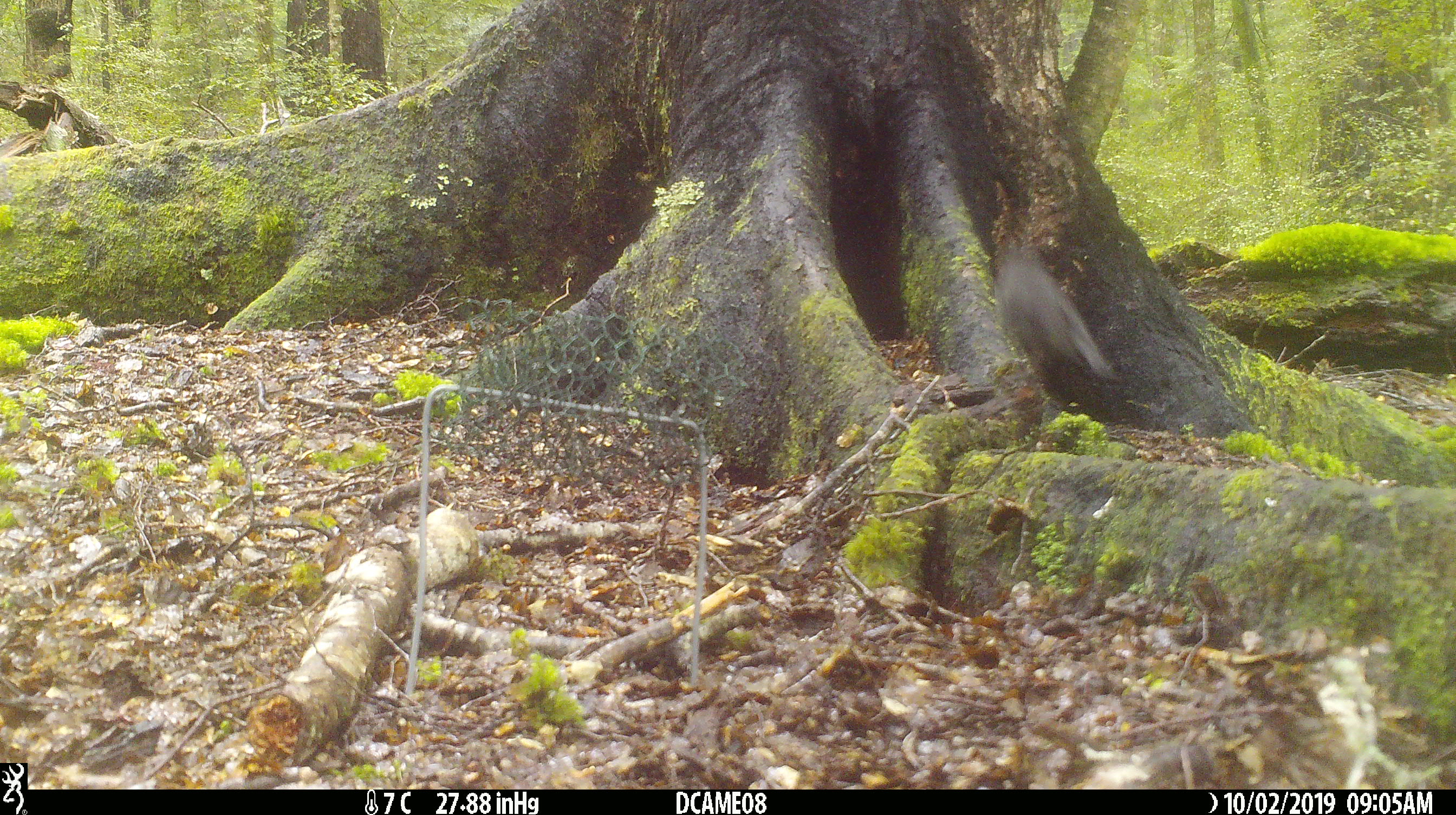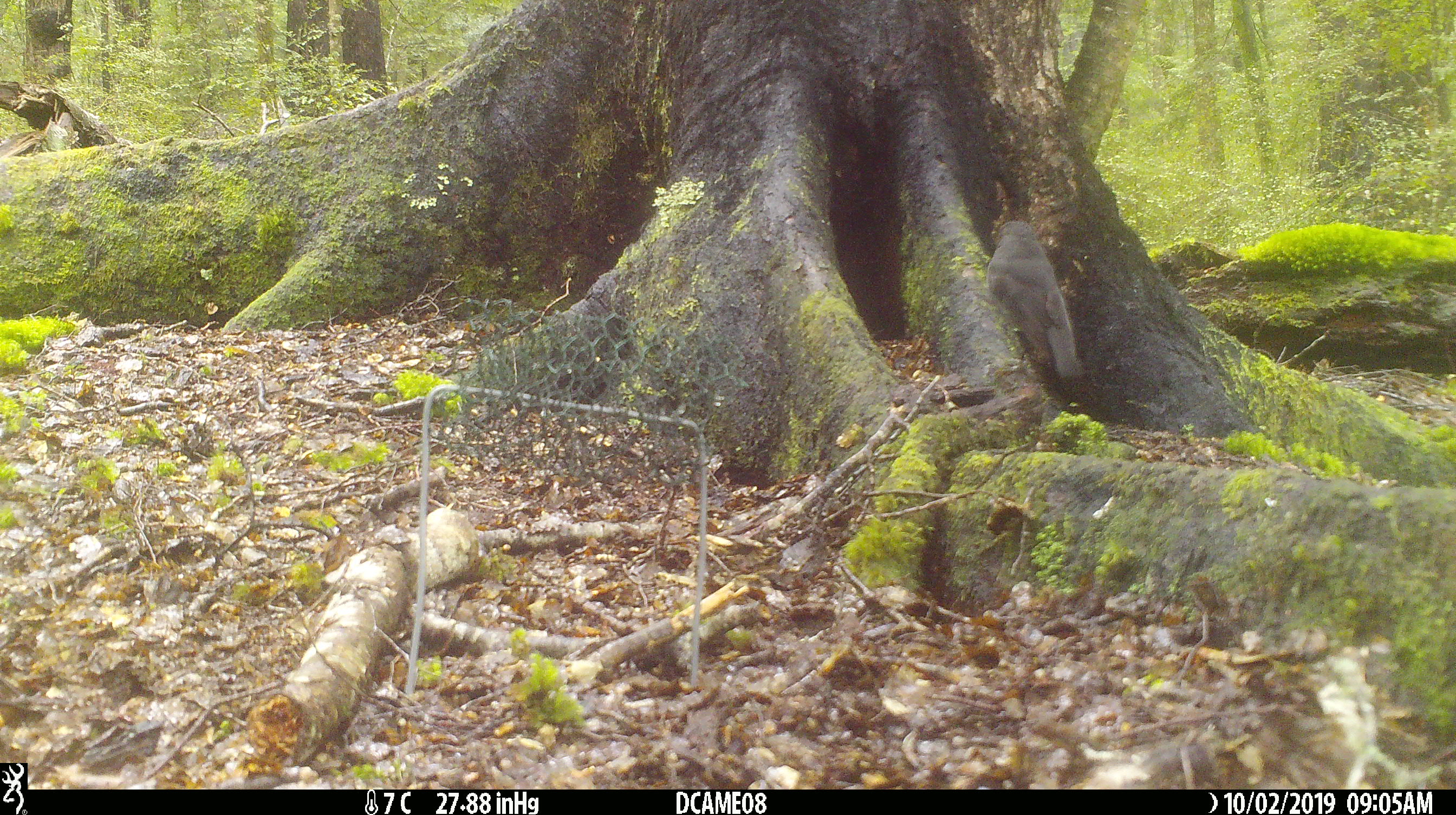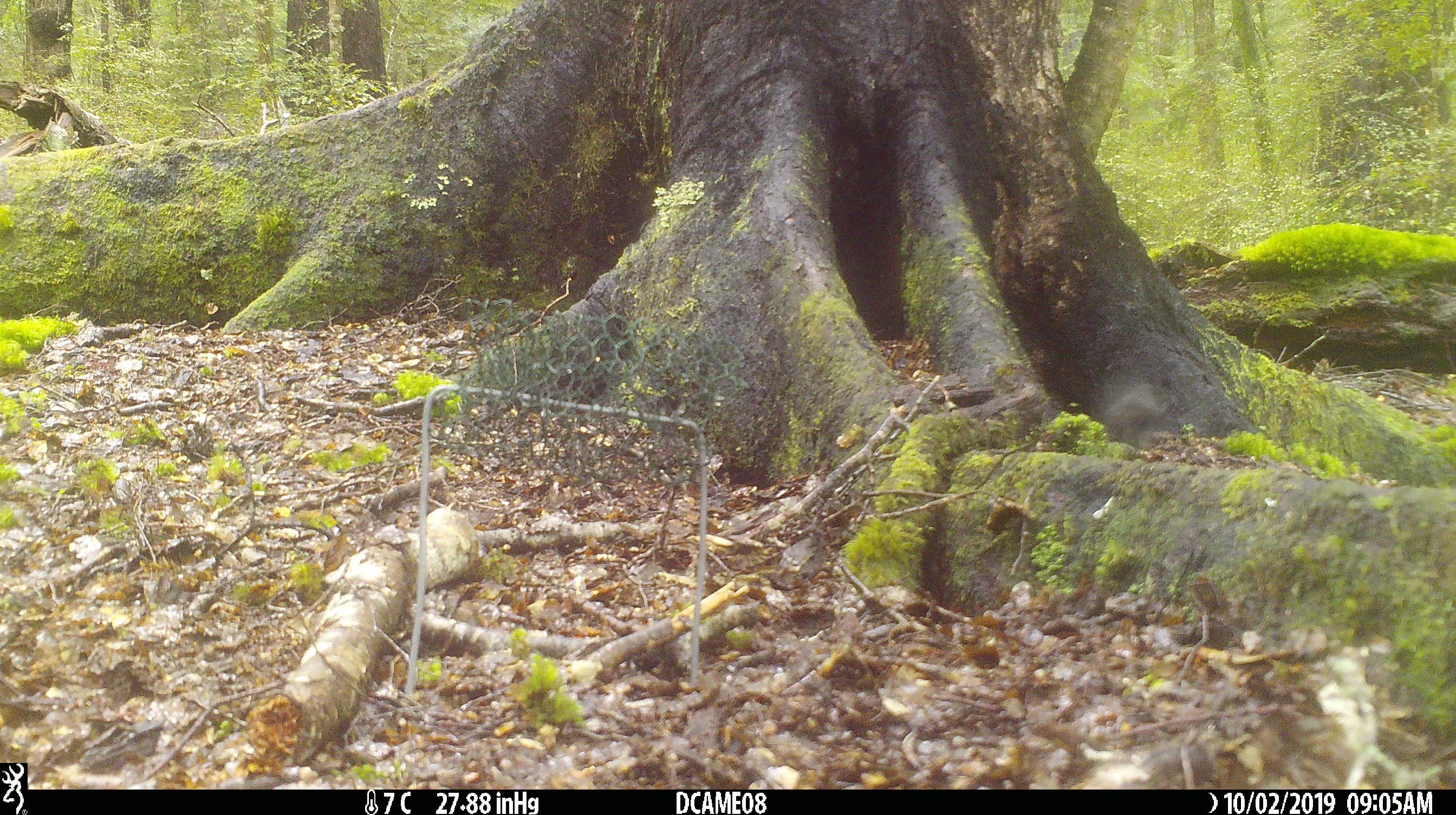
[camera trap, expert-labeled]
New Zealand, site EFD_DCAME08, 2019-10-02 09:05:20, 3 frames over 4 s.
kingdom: Animalia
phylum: Chordata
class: Aves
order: Passeriformes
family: Turdidae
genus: Turdus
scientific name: Turdus merula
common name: eurasian blackbird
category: blackbird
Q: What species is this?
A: Blackbird (eurasian blackbird) (Turdus merula).